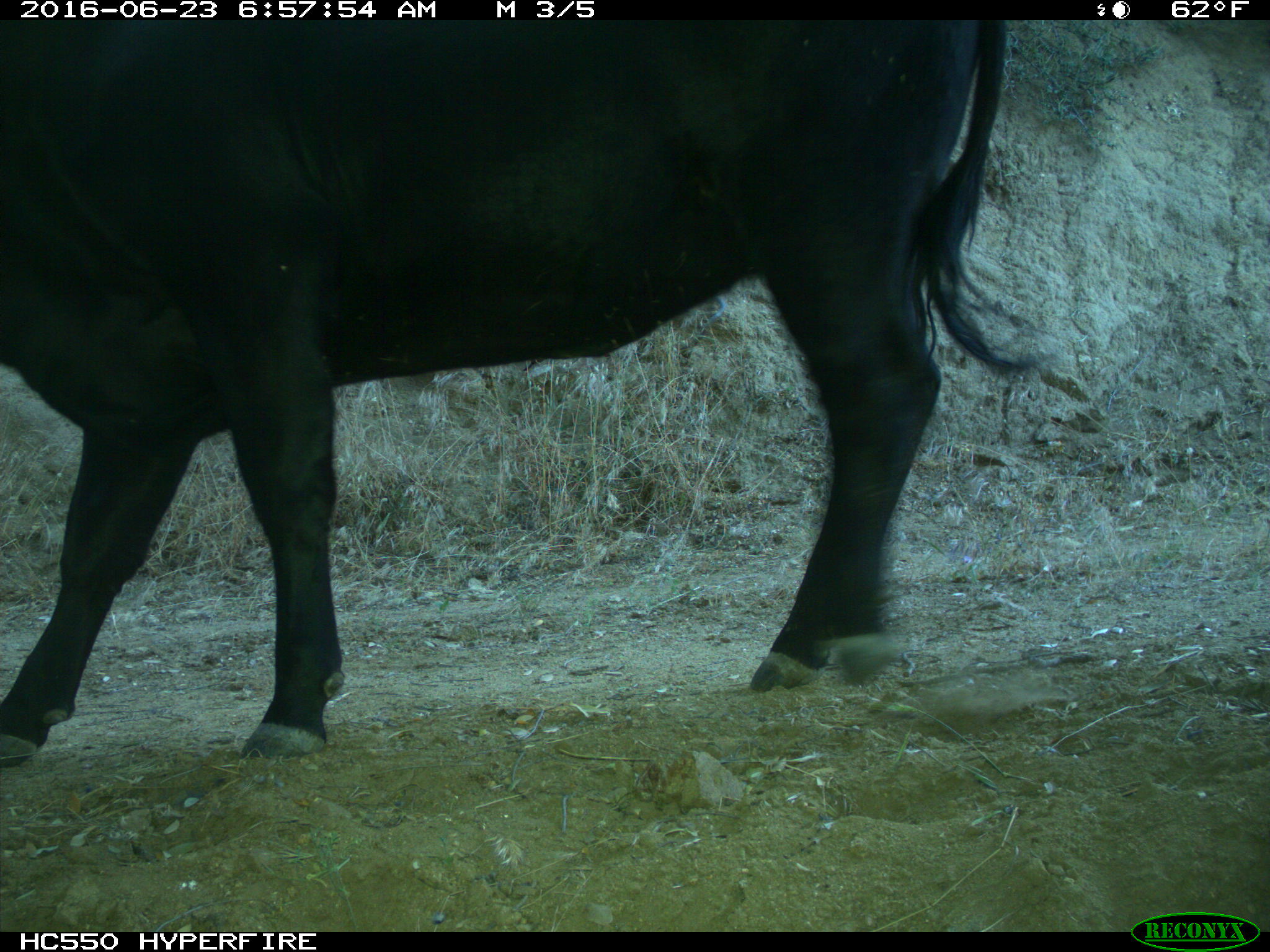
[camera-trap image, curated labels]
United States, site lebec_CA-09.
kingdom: Animalia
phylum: Chordata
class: Mammalia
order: Artiodactyla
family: Bovidae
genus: Bos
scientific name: Bos taurus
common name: domestic cow